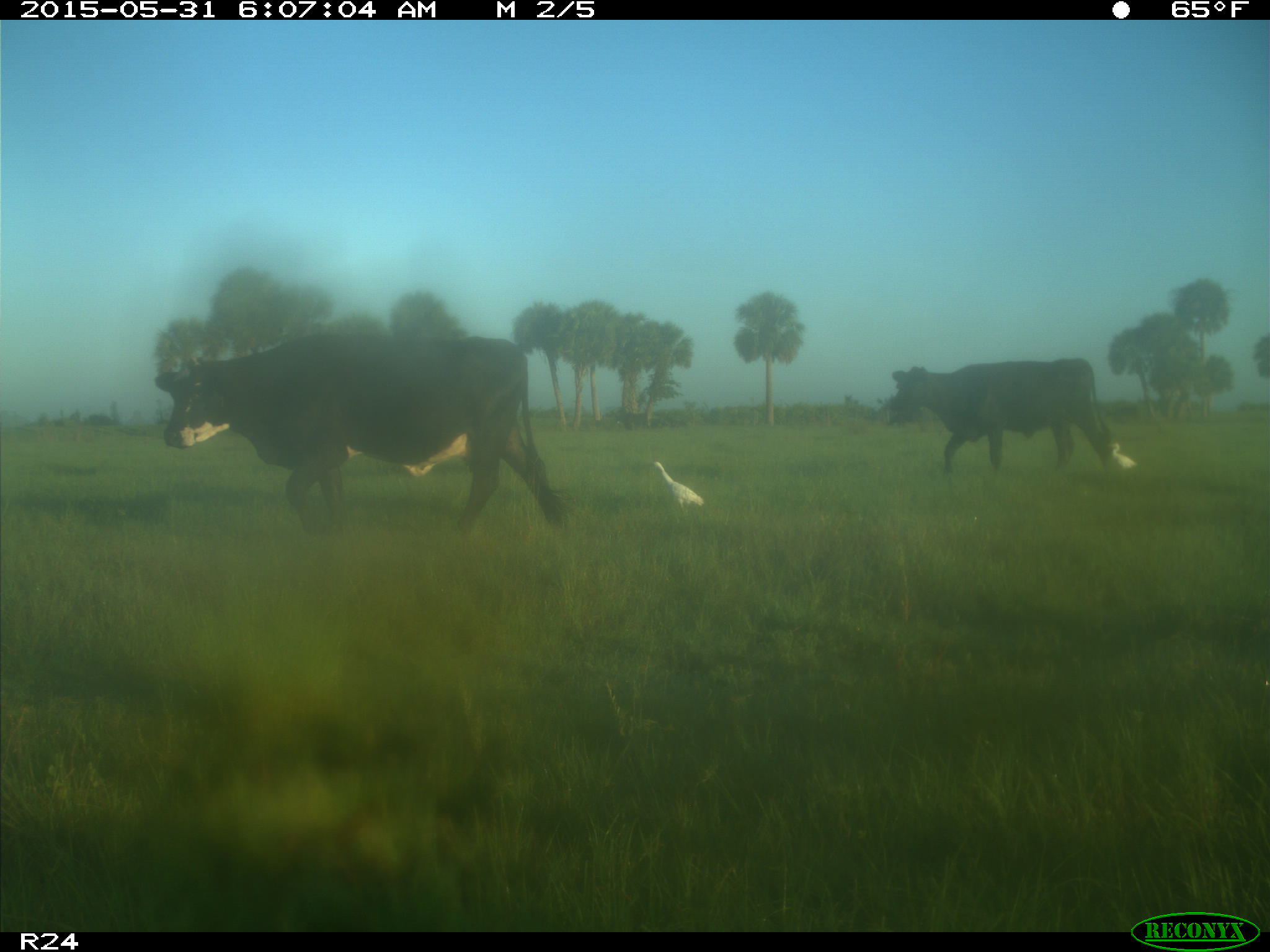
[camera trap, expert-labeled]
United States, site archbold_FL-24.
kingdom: Animalia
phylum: Chordata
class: Mammalia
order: Artiodactyla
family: Bovidae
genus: Bos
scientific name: Bos taurus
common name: domestic cow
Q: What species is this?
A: Bos taurus (domestic cow).